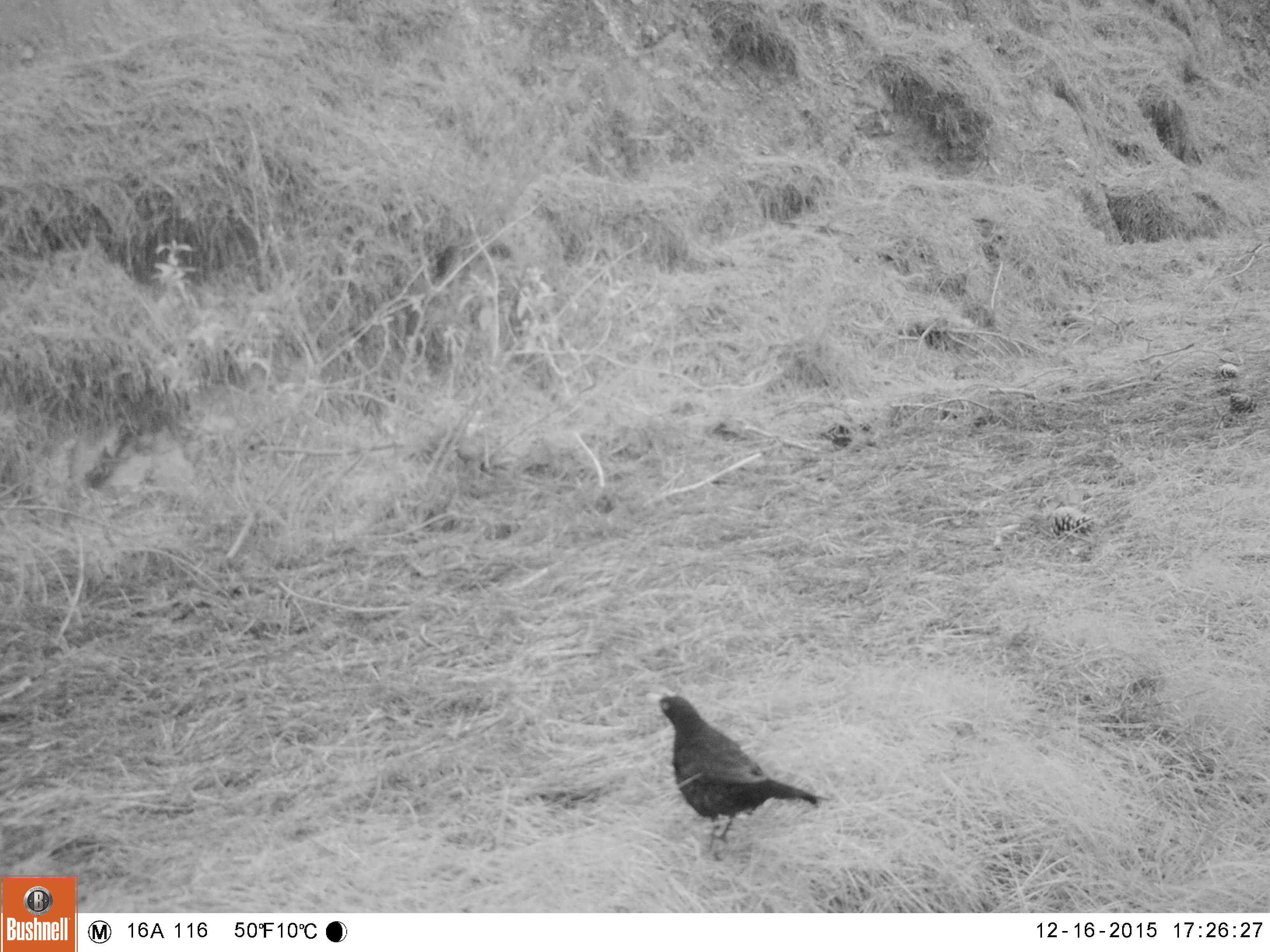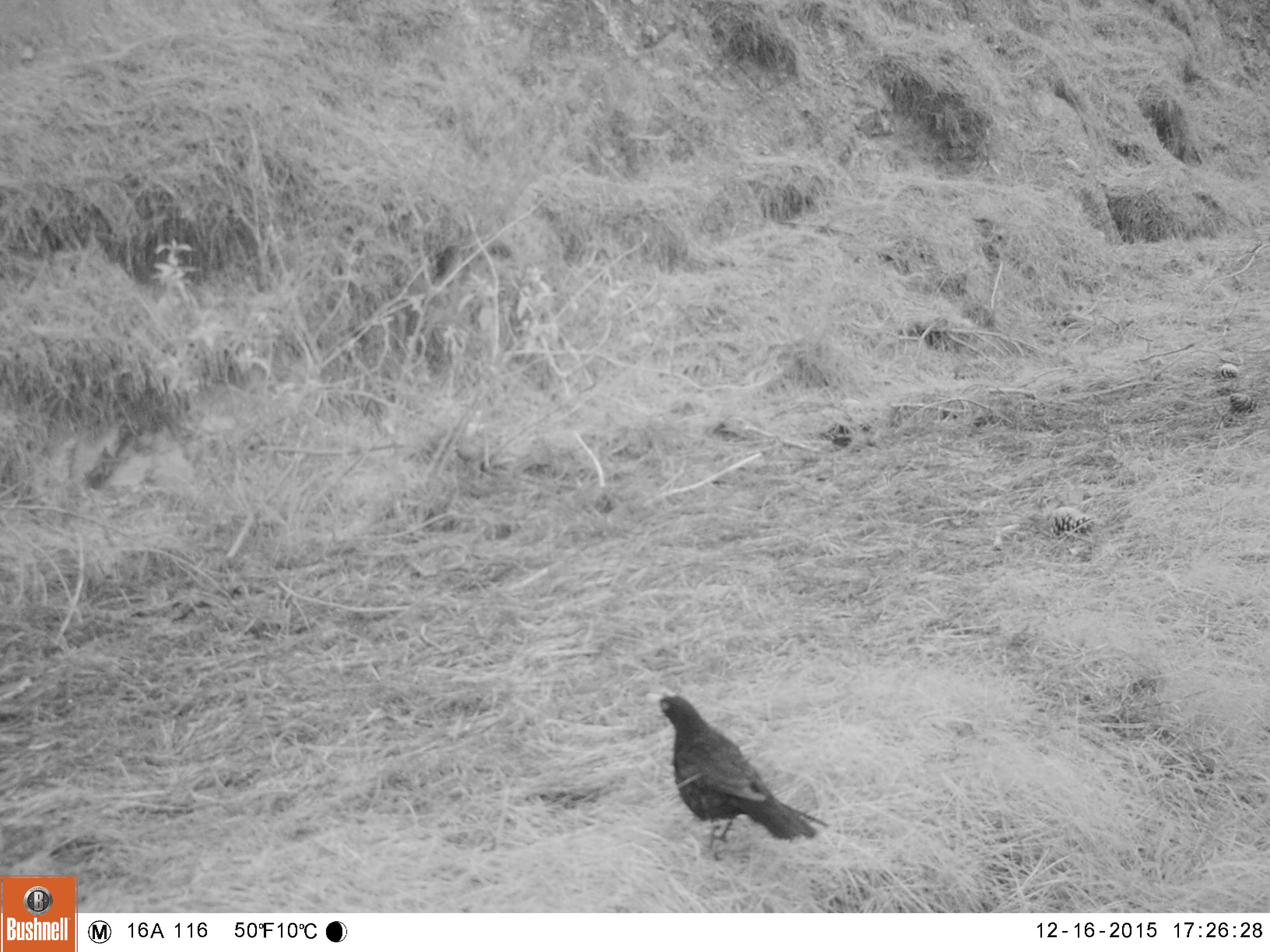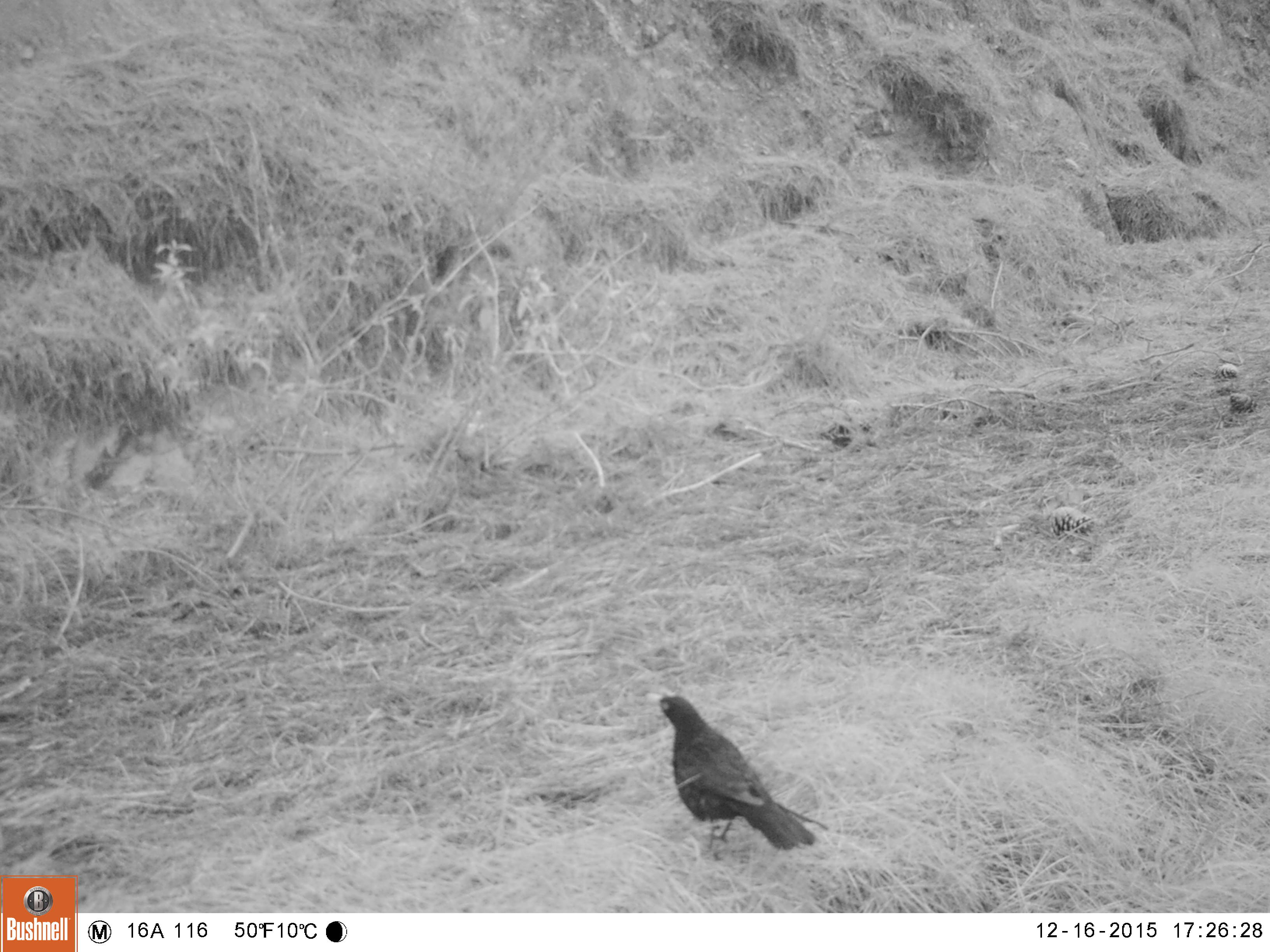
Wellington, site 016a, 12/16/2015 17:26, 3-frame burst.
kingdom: Animalia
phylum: Chordata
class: Aves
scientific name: Aves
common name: bird